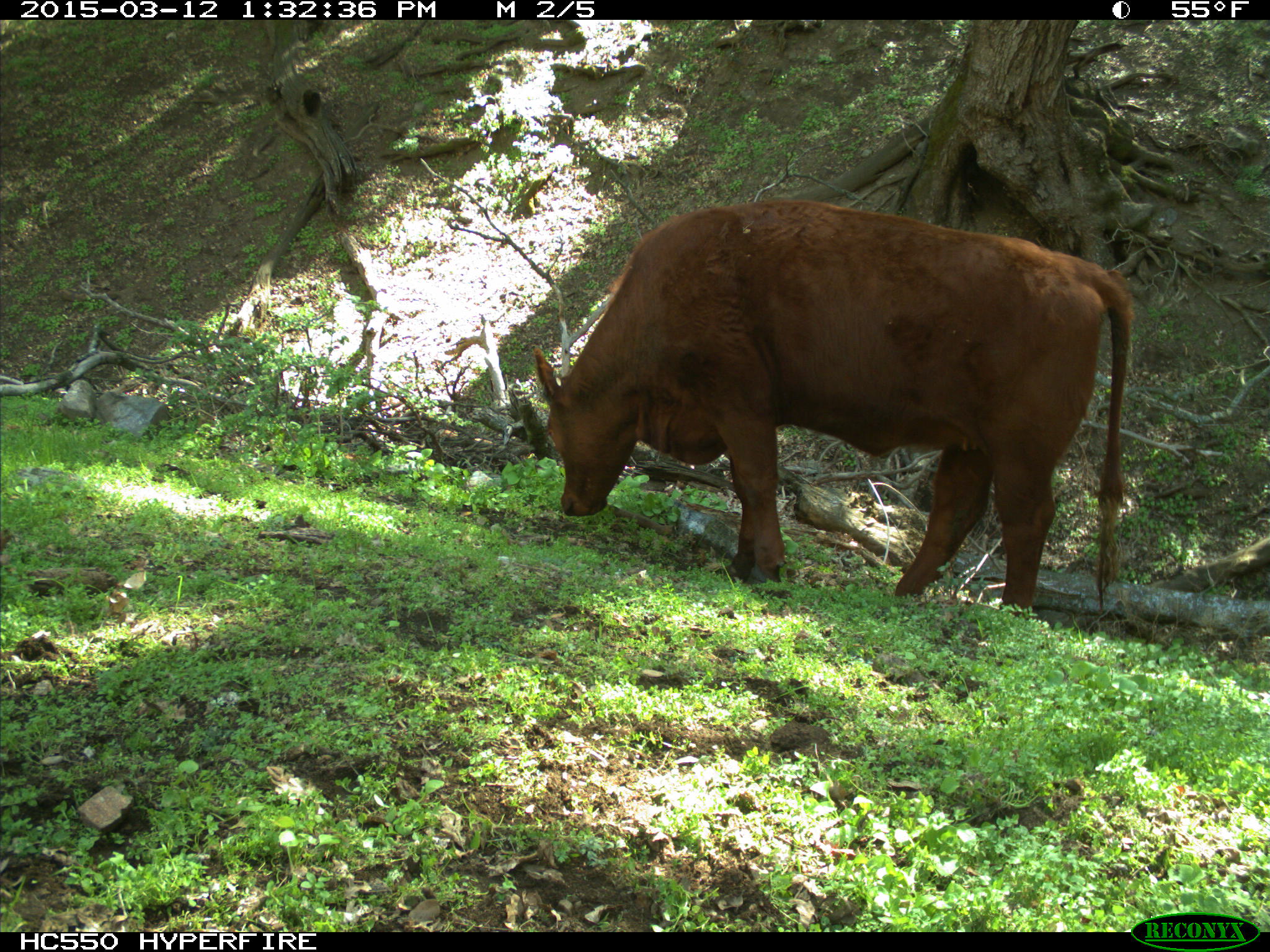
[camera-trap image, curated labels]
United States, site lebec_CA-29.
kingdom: Animalia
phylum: Chordata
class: Mammalia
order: Artiodactyla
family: Bovidae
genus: Bos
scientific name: Bos taurus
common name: domestic cow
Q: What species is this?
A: Bos taurus (domestic cow).